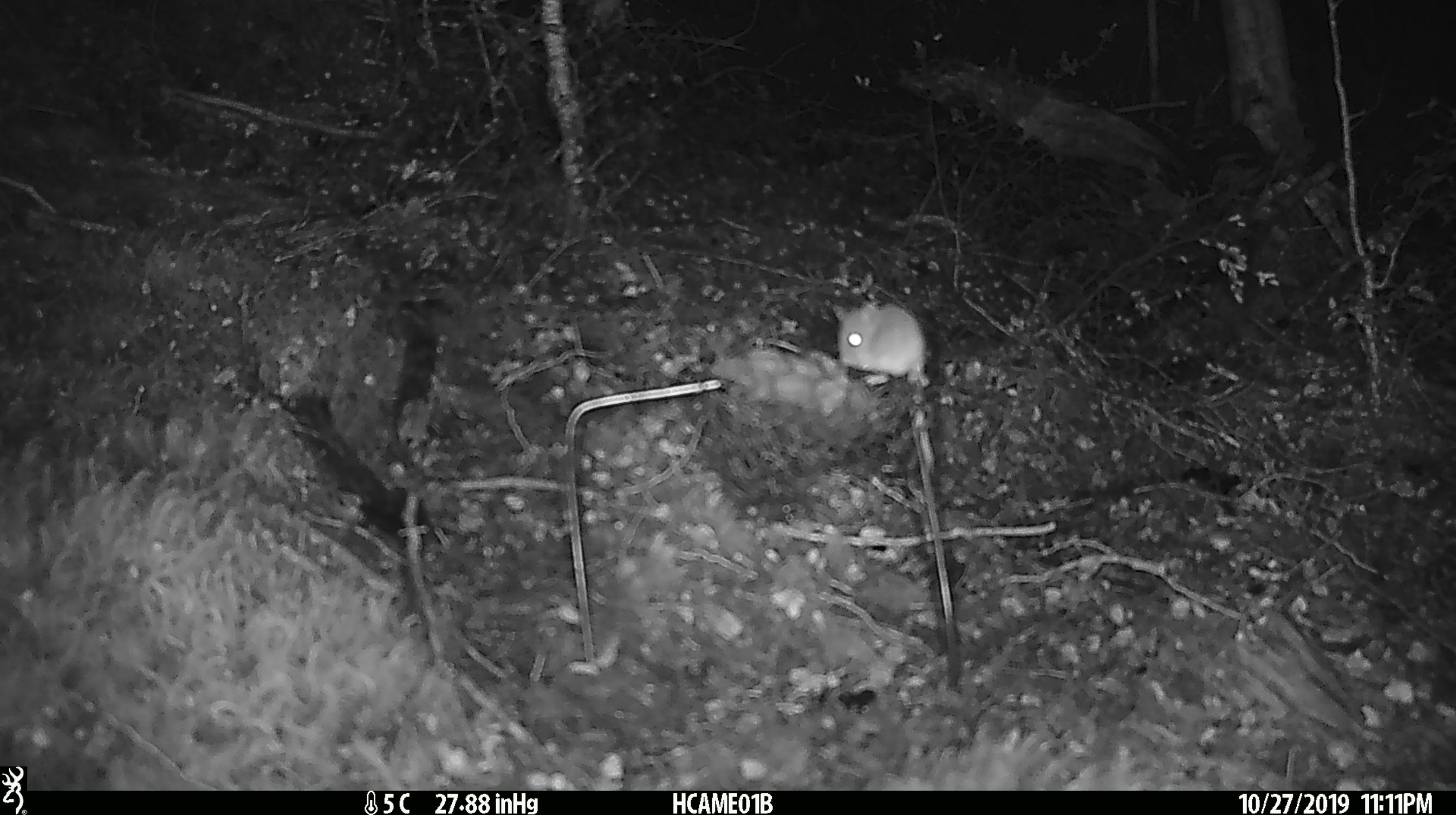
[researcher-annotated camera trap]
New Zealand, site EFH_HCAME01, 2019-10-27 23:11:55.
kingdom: Animalia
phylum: Chordata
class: Mammalia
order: Rodentia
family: Muridae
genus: Mus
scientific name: Mus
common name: mouse